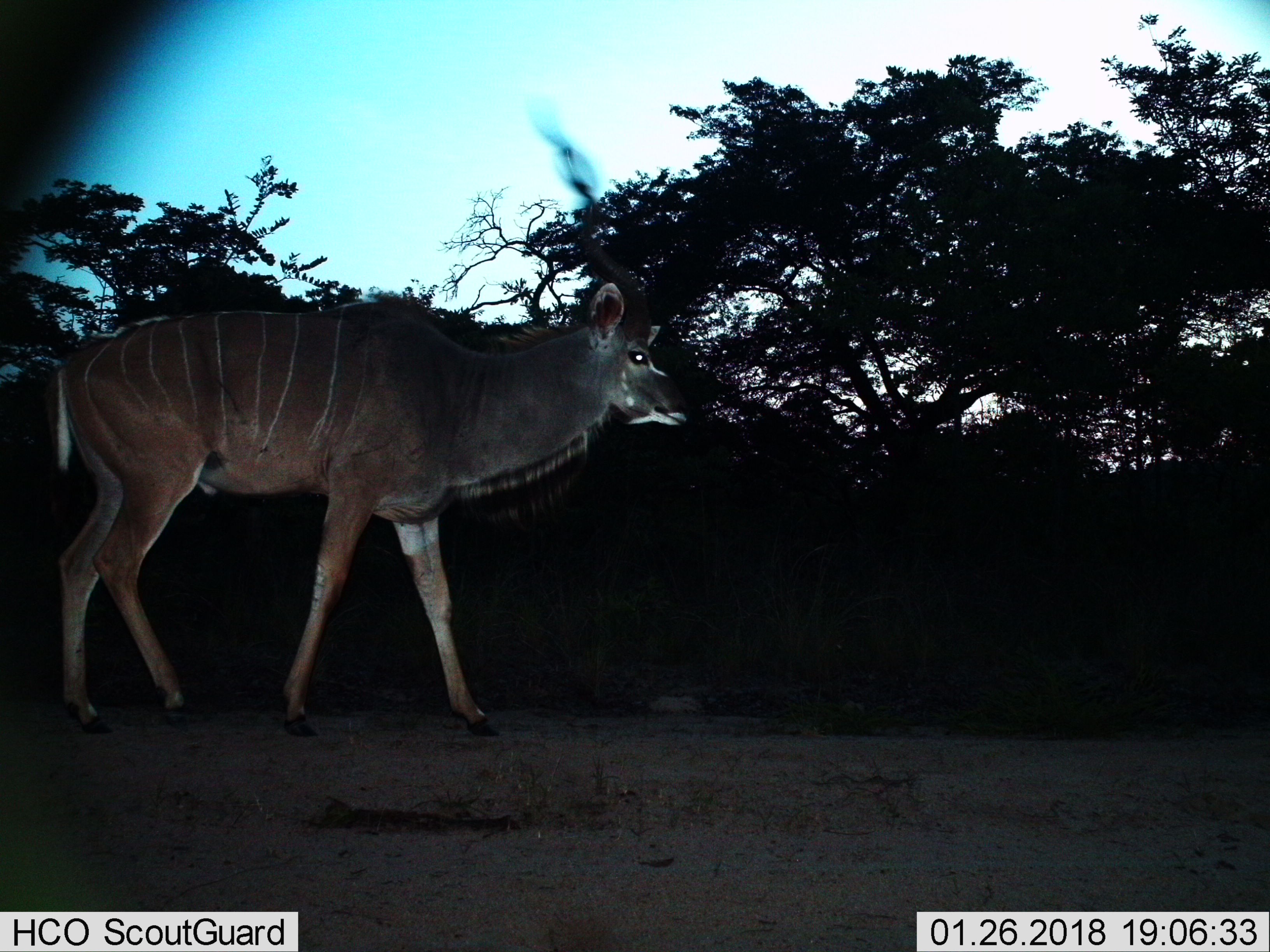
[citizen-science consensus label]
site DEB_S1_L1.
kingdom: Animalia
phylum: Chordata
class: Mammalia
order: Artiodactyla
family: Bovidae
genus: Tragelaphus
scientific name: Tragelaphus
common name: kudu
Kudu (Tragelaphus), count 1. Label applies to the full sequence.